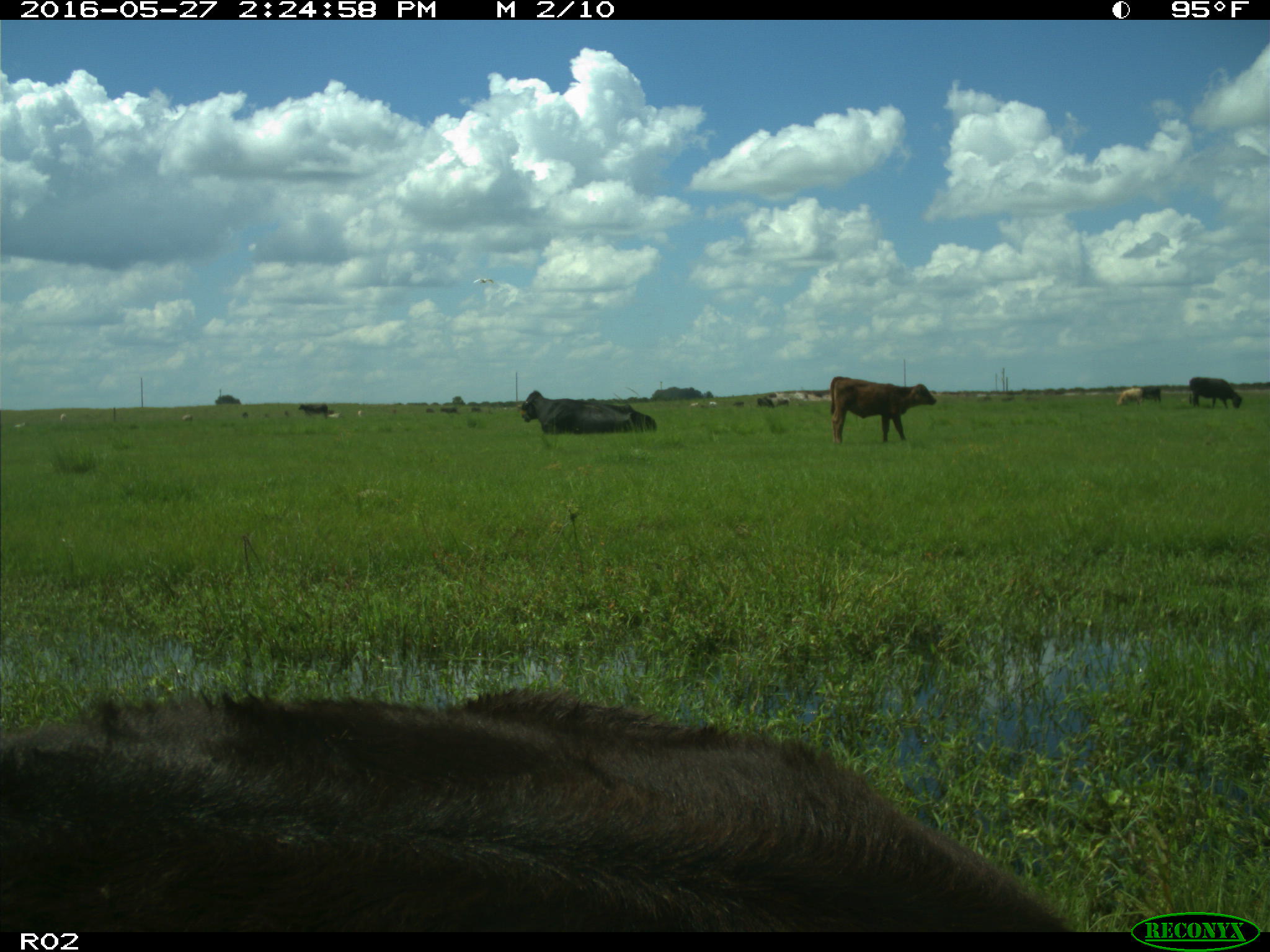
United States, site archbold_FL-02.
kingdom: Animalia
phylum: Chordata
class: Mammalia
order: Artiodactyla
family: Bovidae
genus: Bos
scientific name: Bos taurus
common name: domestic cow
Bos taurus (domestic cow).